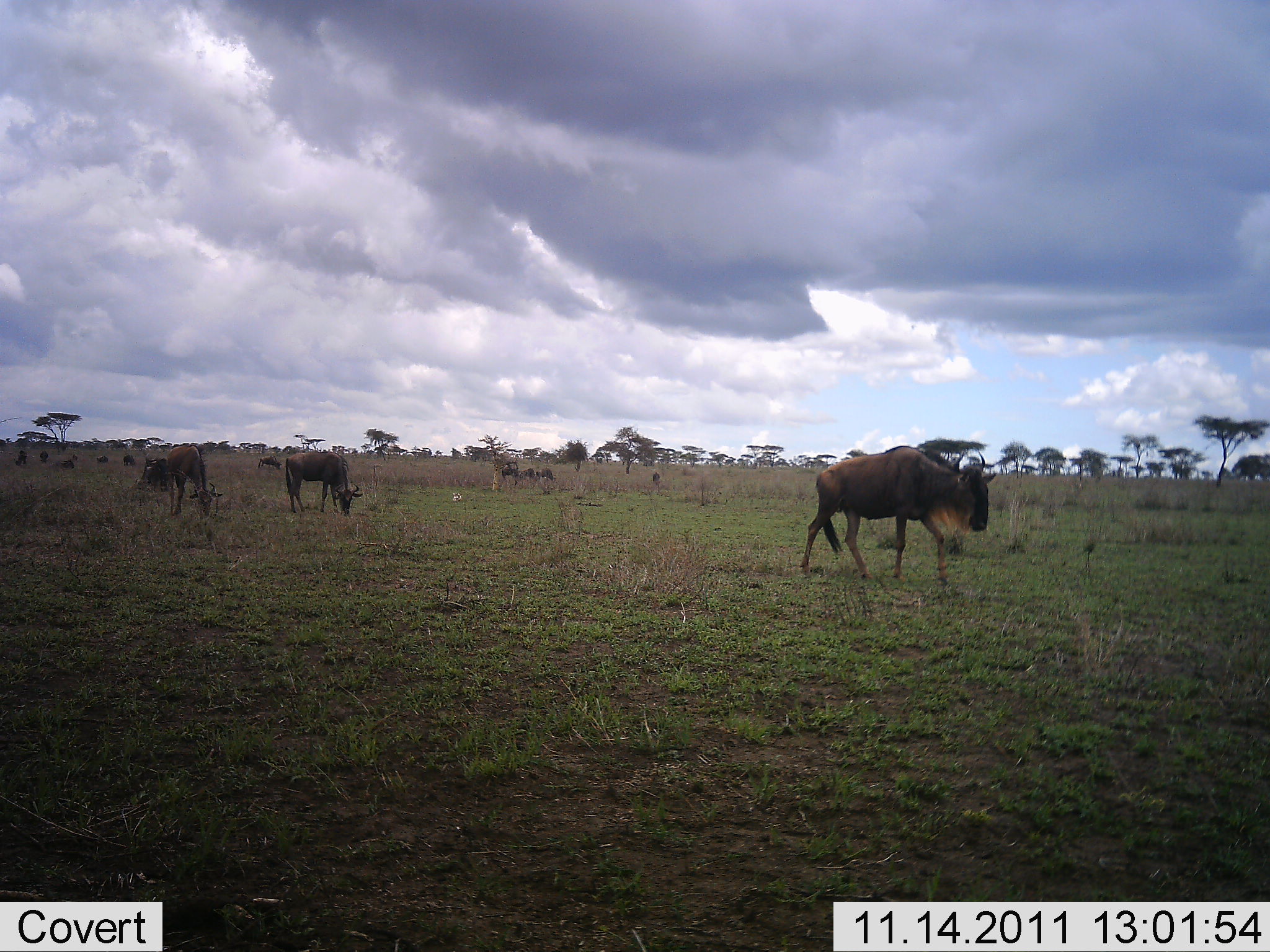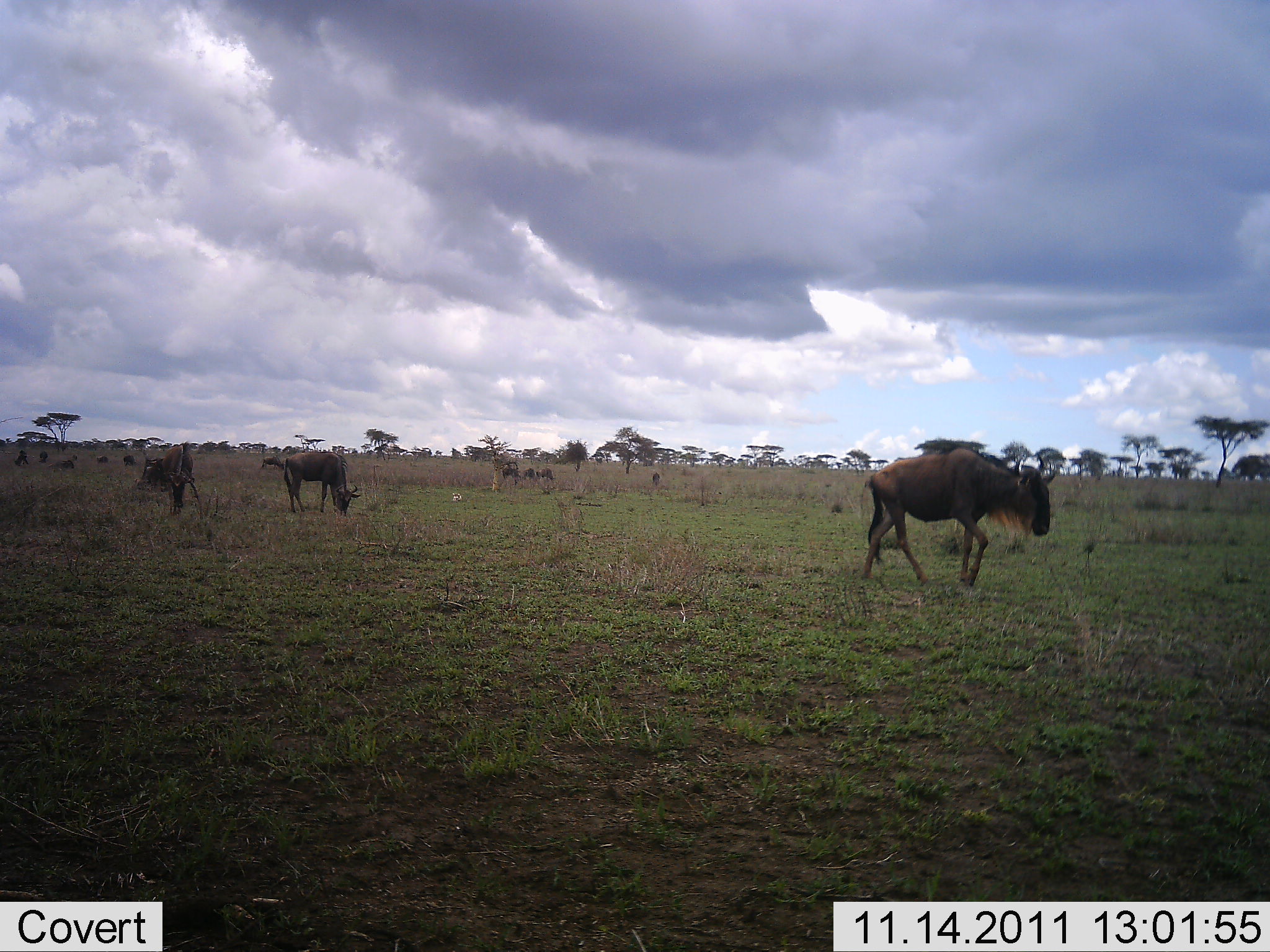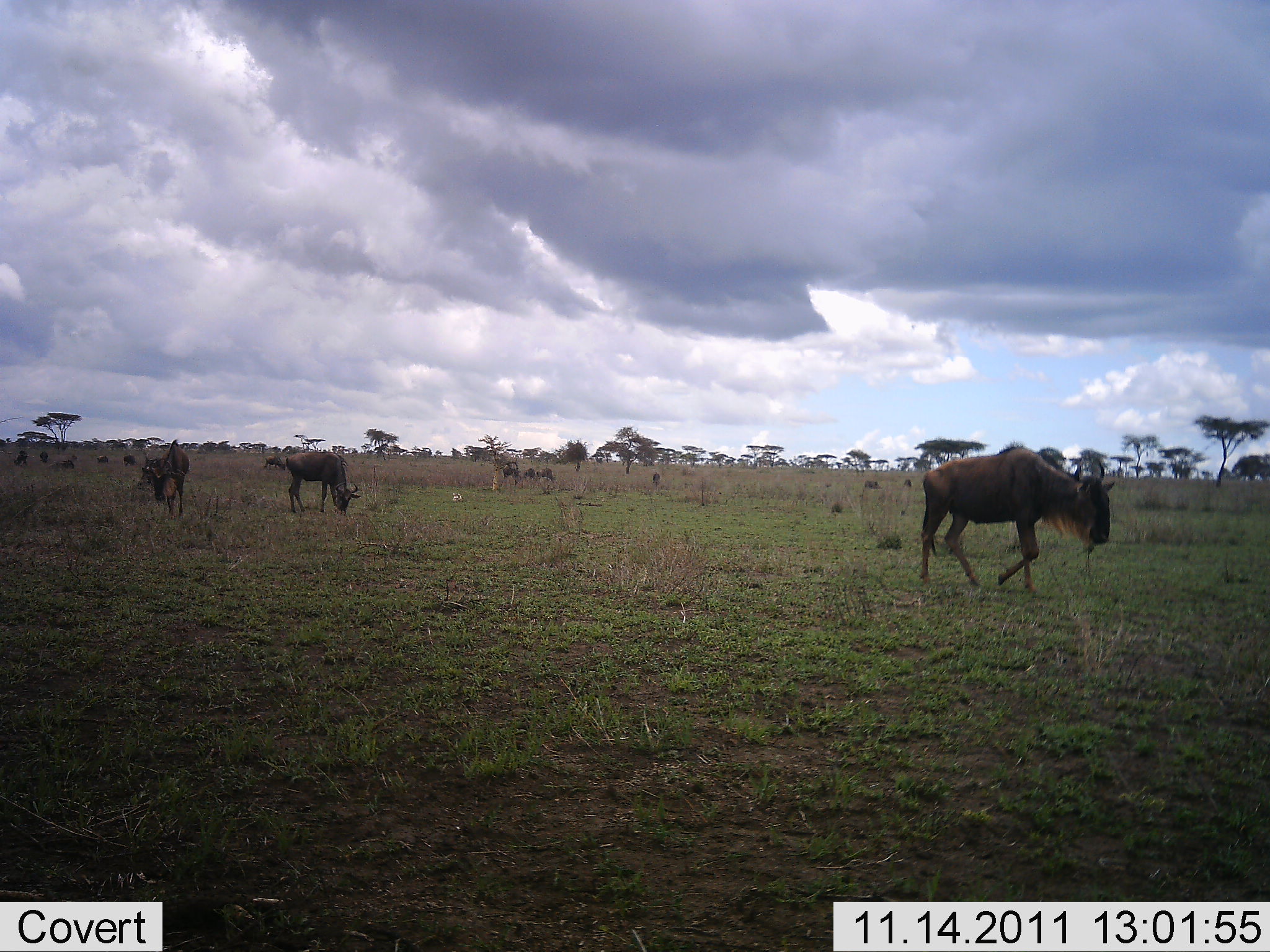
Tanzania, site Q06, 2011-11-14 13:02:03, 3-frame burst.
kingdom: Animalia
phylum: Chordata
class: Mammalia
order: Artiodactyla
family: Bovidae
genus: Connochaetes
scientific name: Connochaetes taurinus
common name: blue wildebeest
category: wildebeest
Wildebeest (blue wildebeest) (Connochaetes taurinus), count 11-50. Behavior (volunteer vote fractions): standing 20%, resting 7%, moving 73%, interacting 0%. Young present (vote fraction): 0%. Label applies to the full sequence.